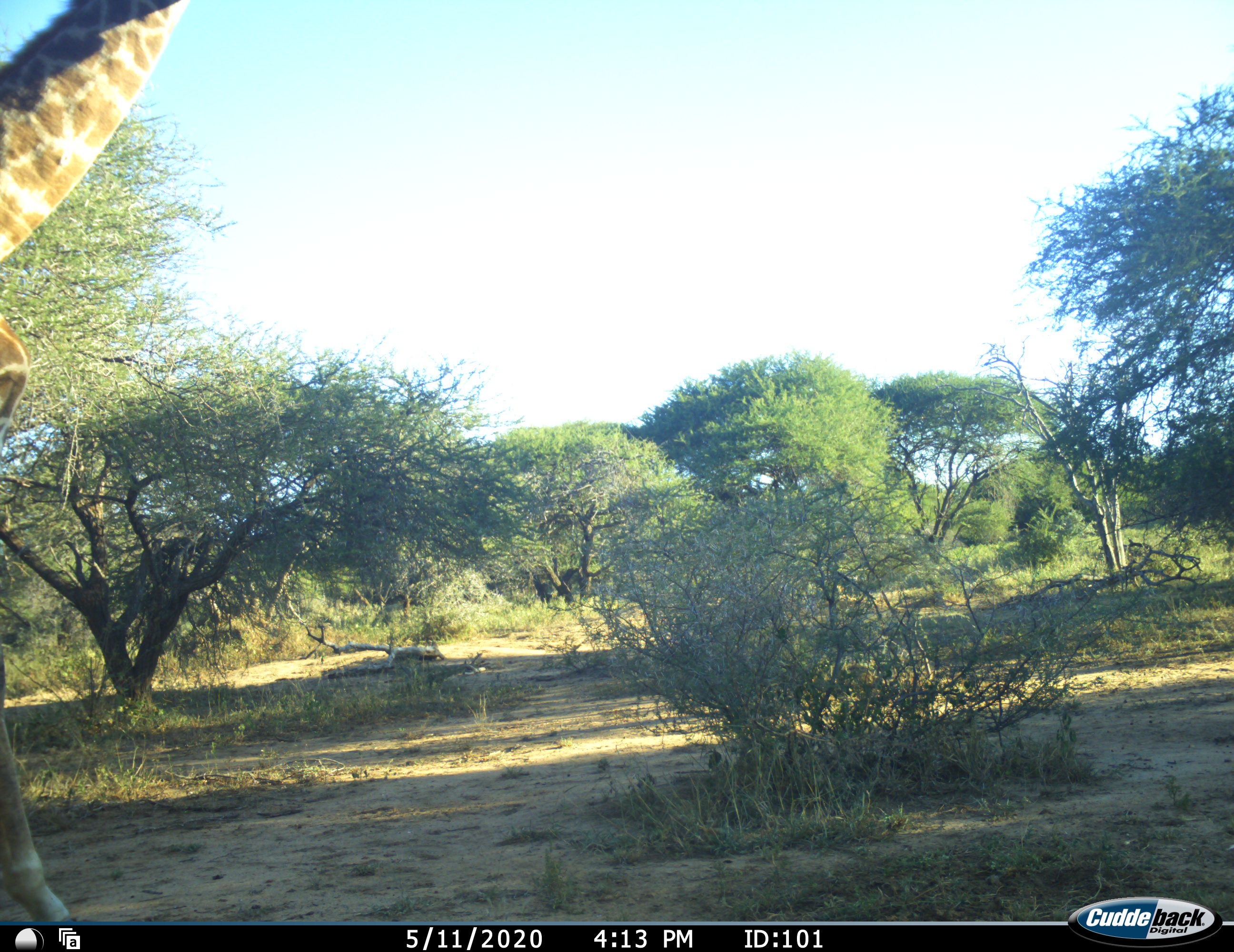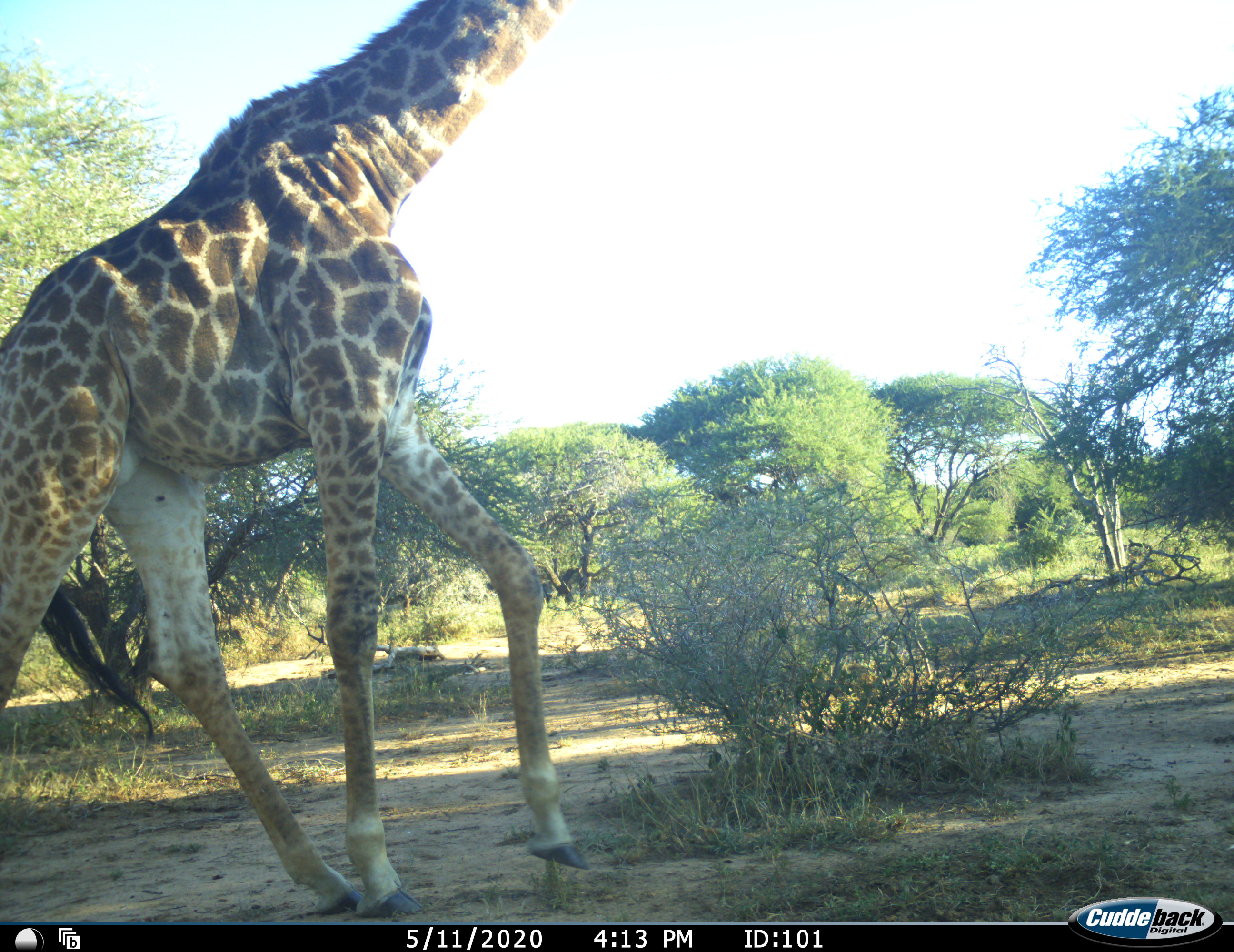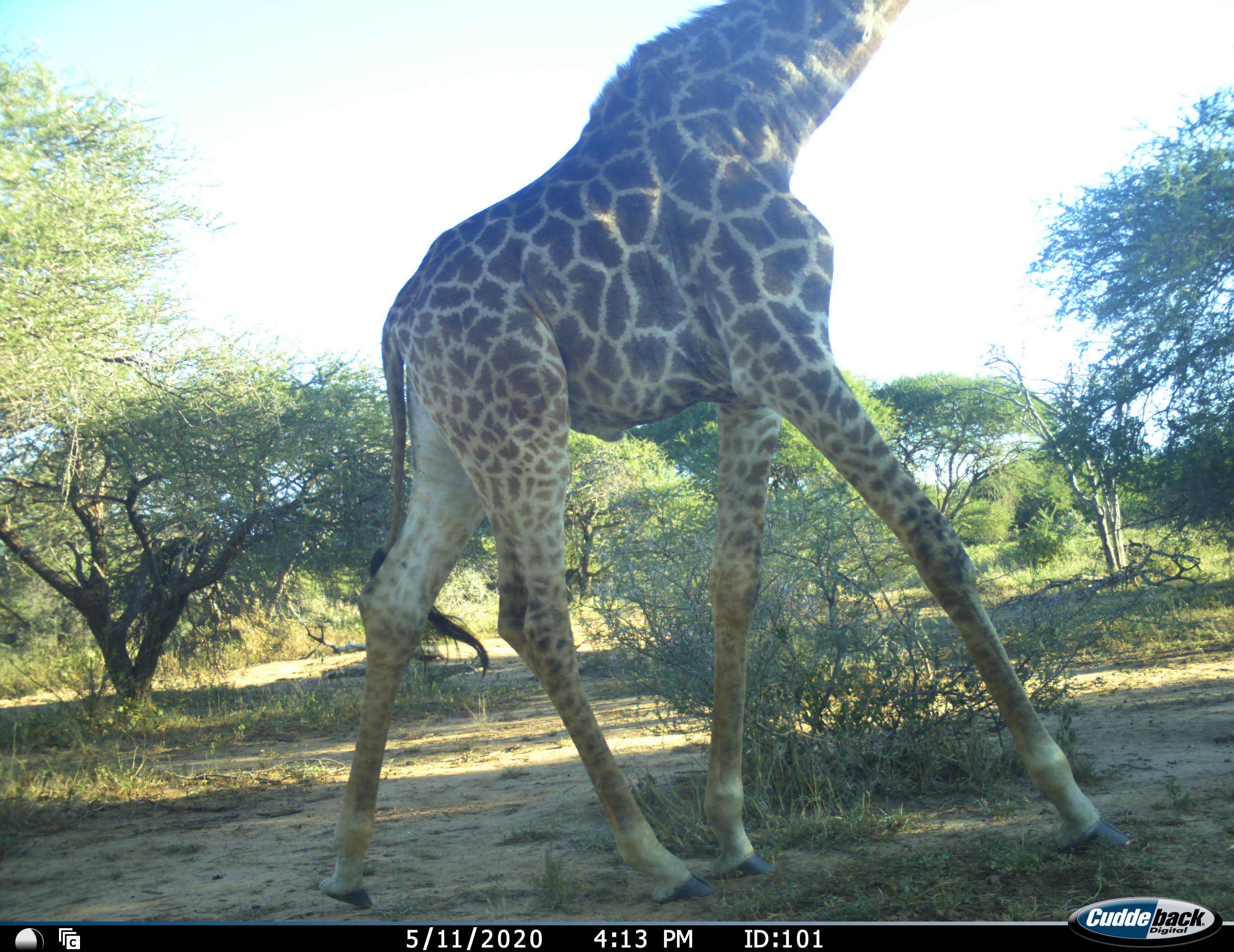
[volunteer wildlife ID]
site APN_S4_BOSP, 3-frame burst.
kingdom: Animalia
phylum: Chordata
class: Mammalia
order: Artiodactyla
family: Giraffidae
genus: Giraffa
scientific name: Giraffa camelopardalis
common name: giraffe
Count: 1.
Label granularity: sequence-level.